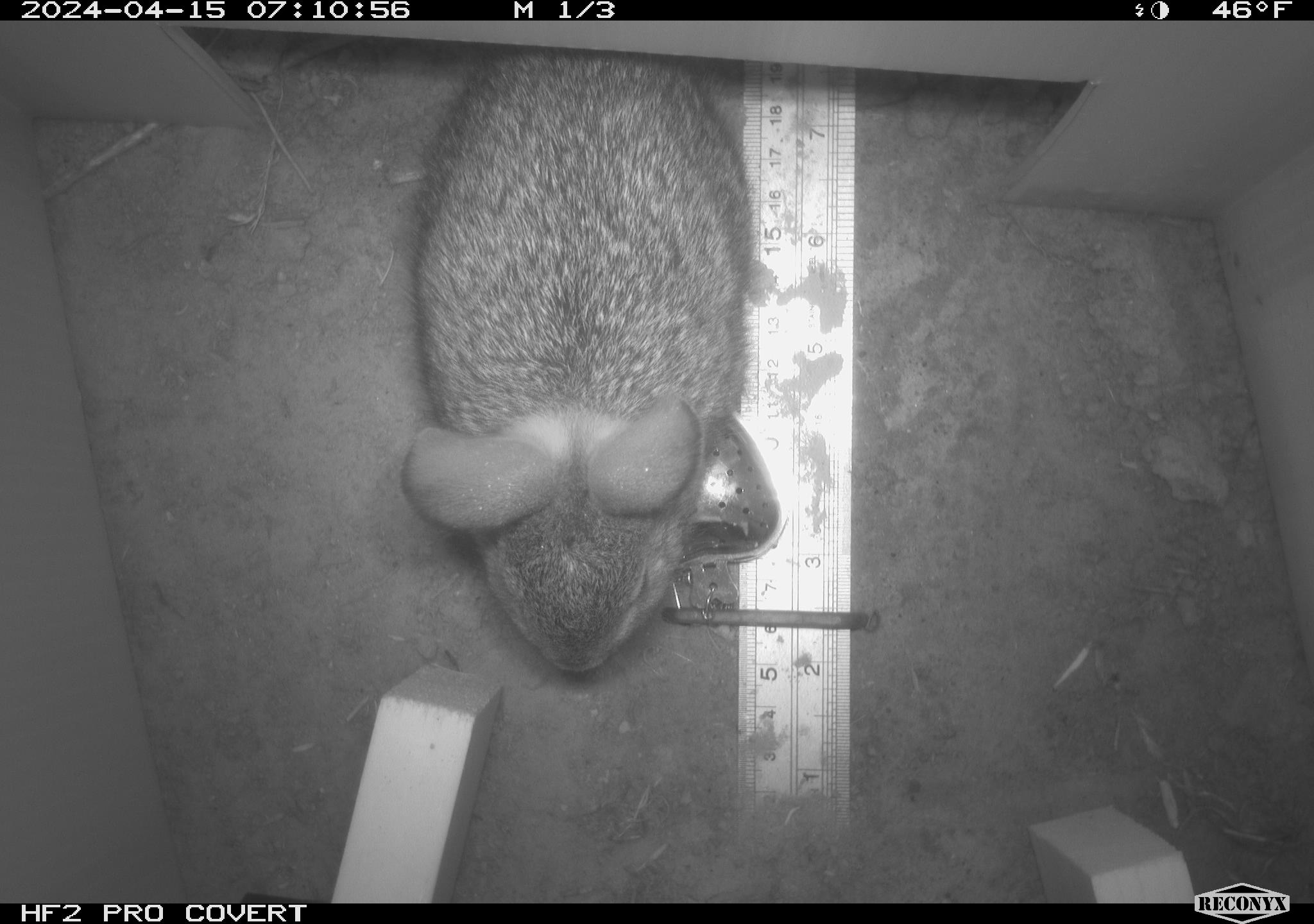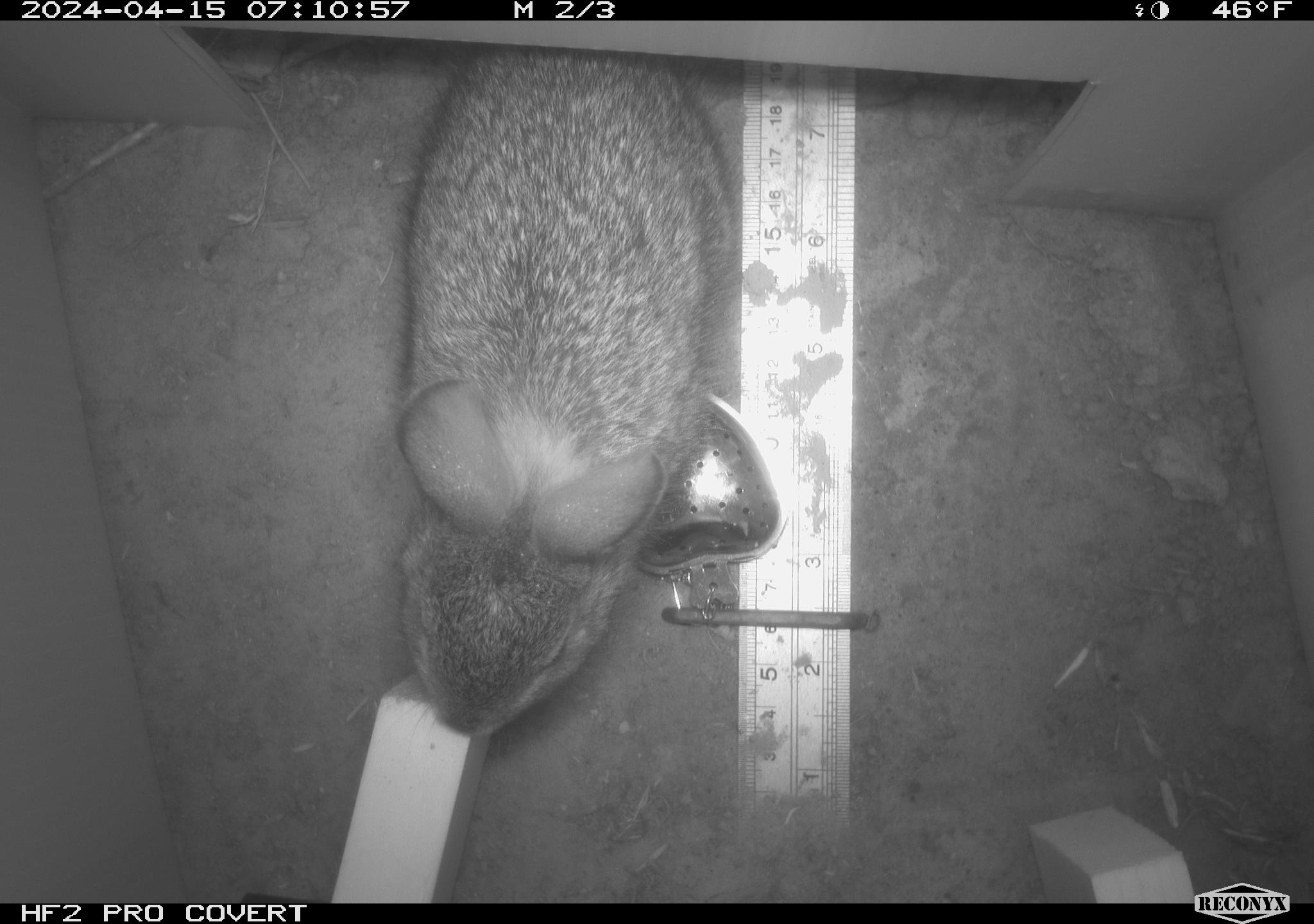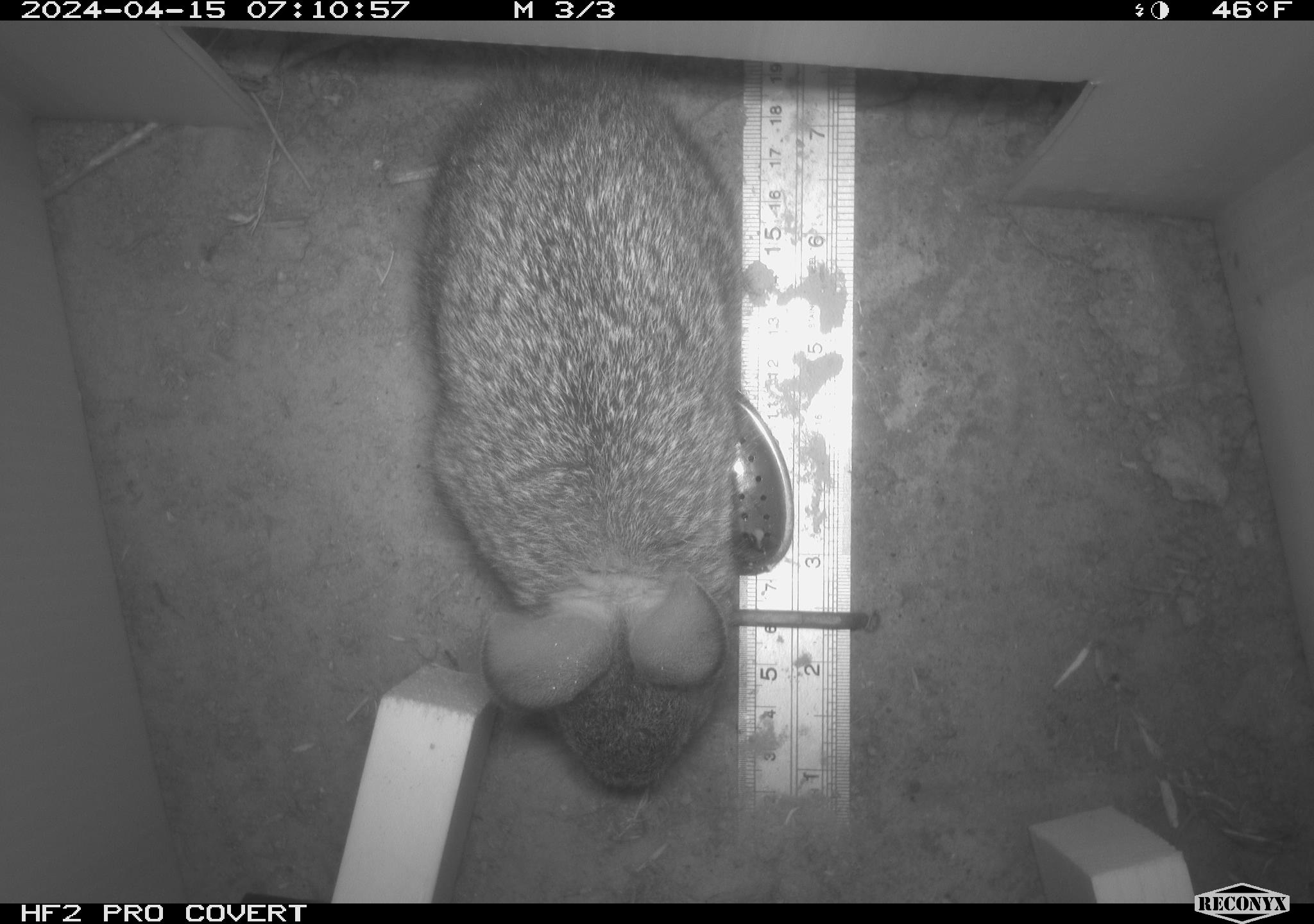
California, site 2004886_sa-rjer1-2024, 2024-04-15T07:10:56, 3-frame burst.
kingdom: Animalia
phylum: Chordata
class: Mammalia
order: Lagomorpha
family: Leporidae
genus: Sylvilagus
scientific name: Sylvilagus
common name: cottontail rabbits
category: sylvilagus species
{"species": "sylvilagus species (cottontail rabbits) (Sylvilagus)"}